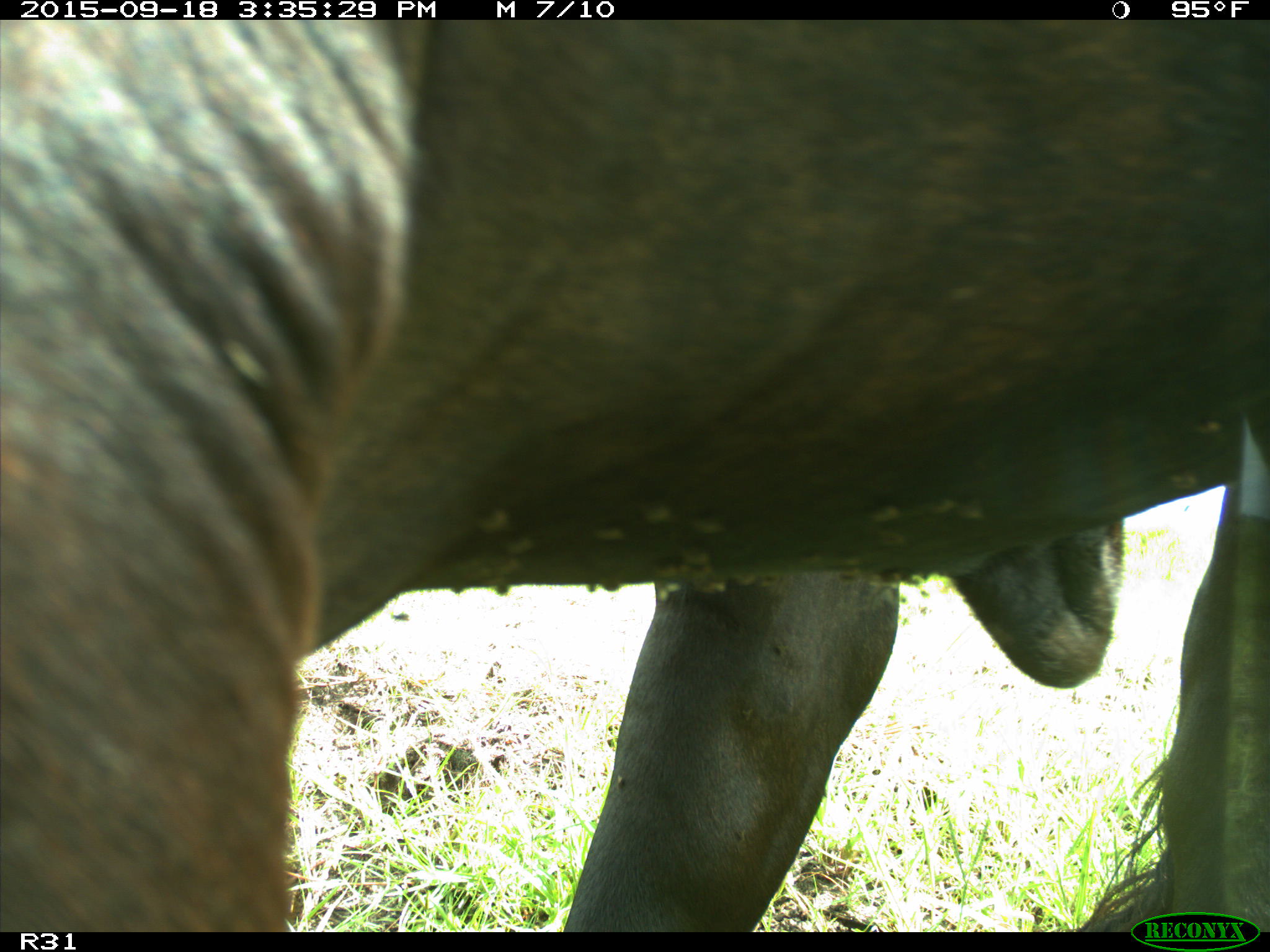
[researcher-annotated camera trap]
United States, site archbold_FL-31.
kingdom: Animalia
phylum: Chordata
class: Mammalia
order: Artiodactyla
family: Bovidae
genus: Bos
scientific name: Bos taurus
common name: domestic cow